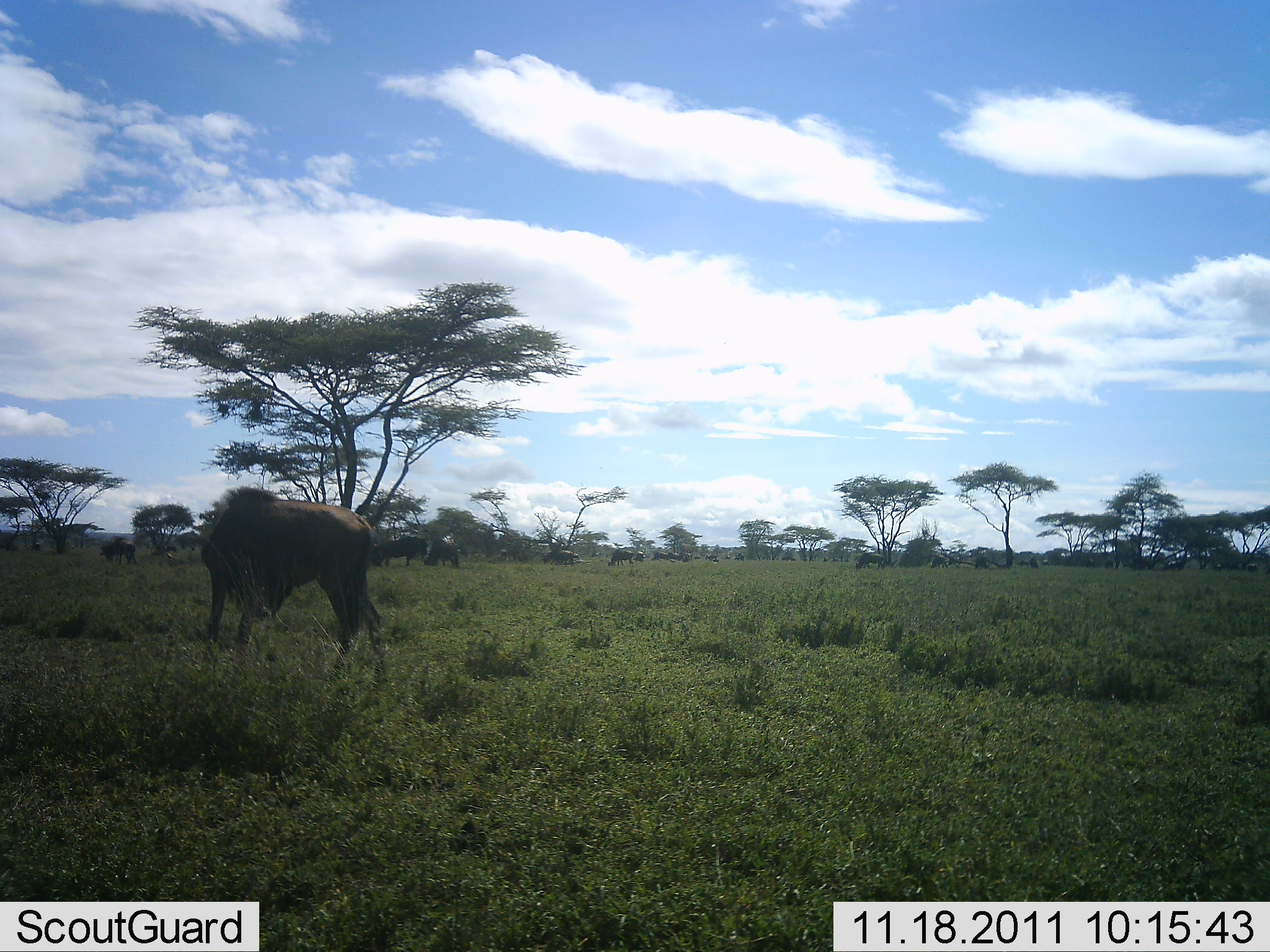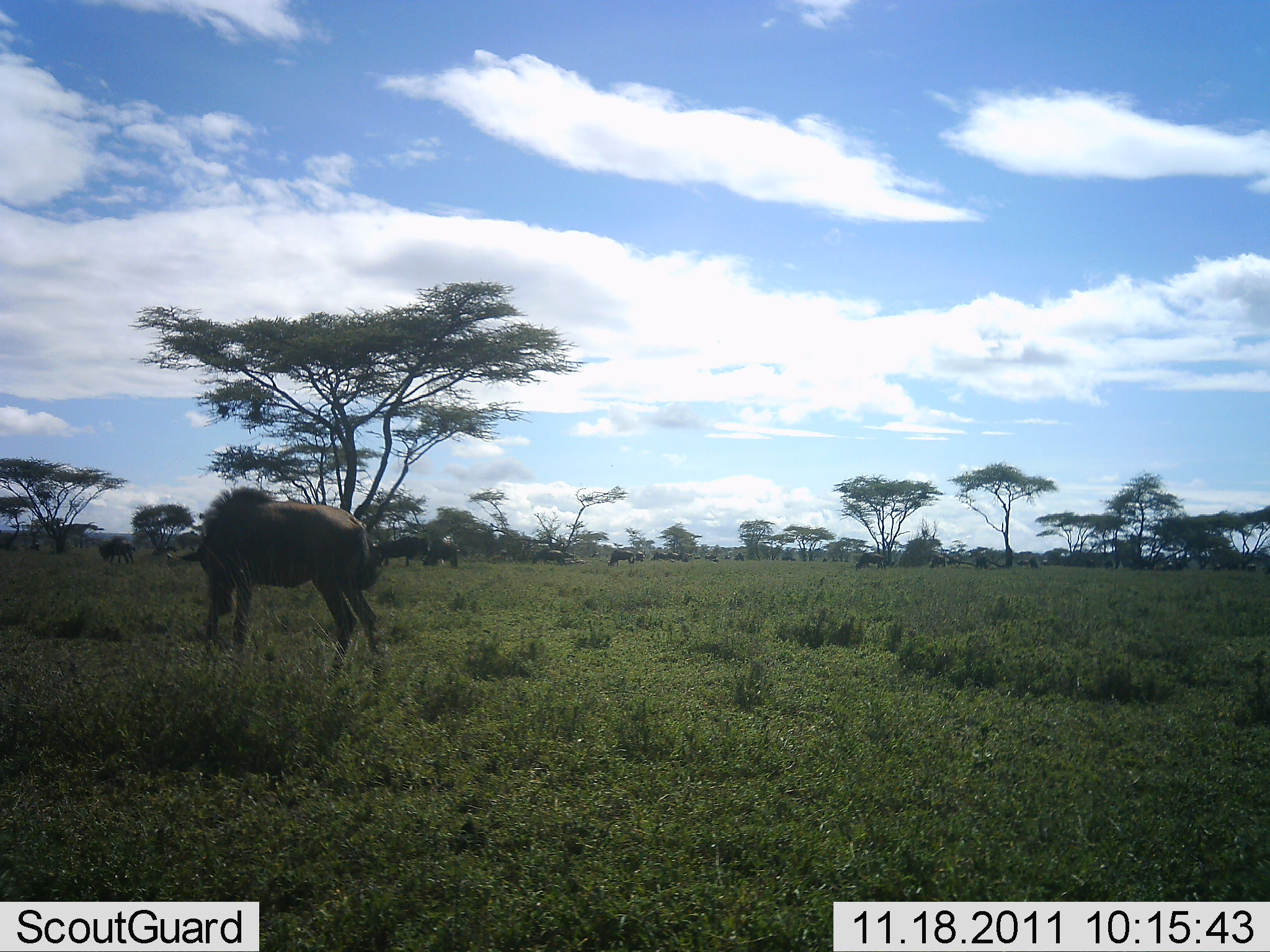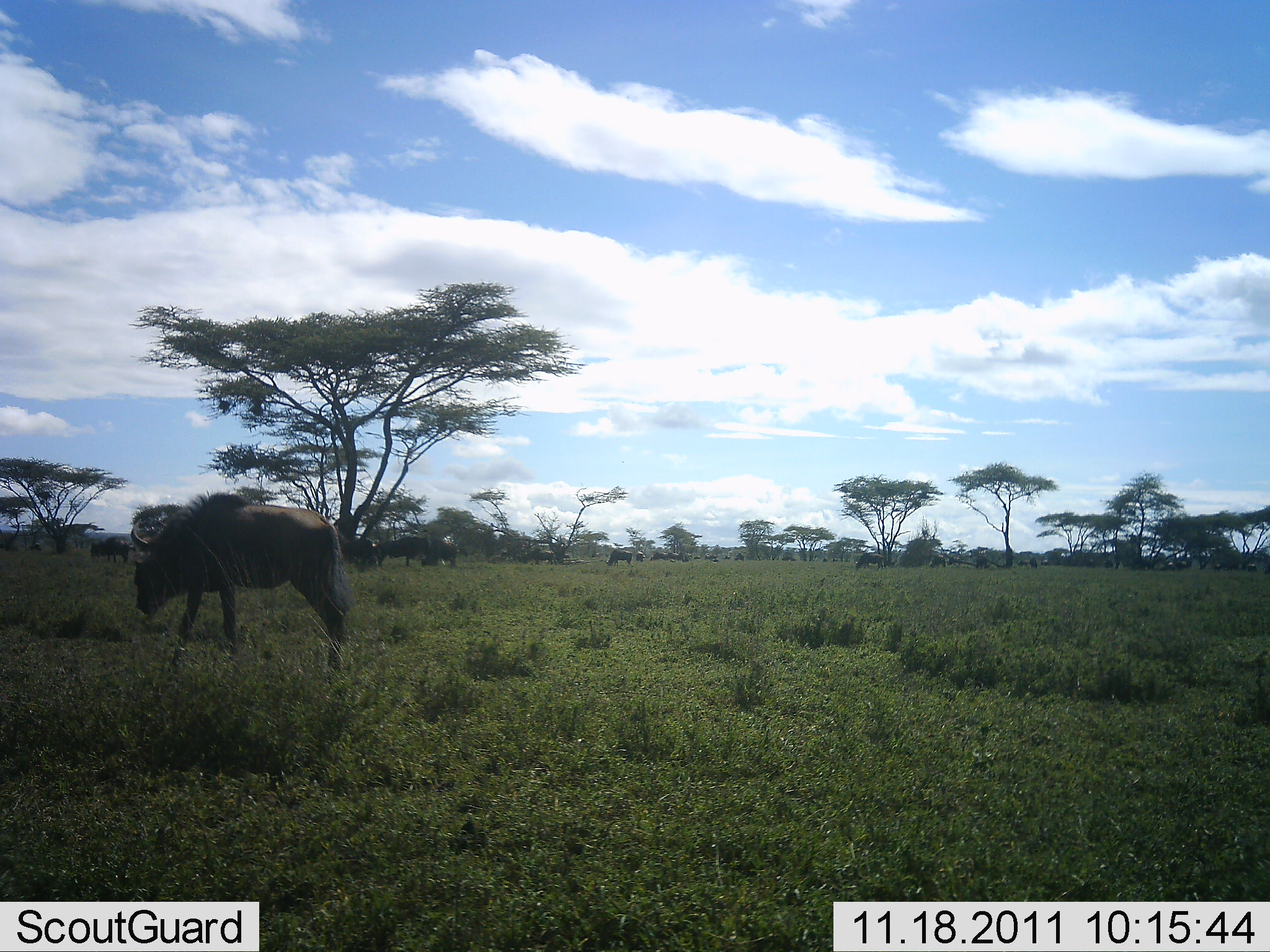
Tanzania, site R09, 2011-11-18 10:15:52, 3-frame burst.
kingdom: Animalia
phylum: Chordata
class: Mammalia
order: Artiodactyla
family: Bovidae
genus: Connochaetes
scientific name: Connochaetes taurinus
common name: blue wildebeest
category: wildebeest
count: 5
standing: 55%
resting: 9%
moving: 73%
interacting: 0%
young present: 0%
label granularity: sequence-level